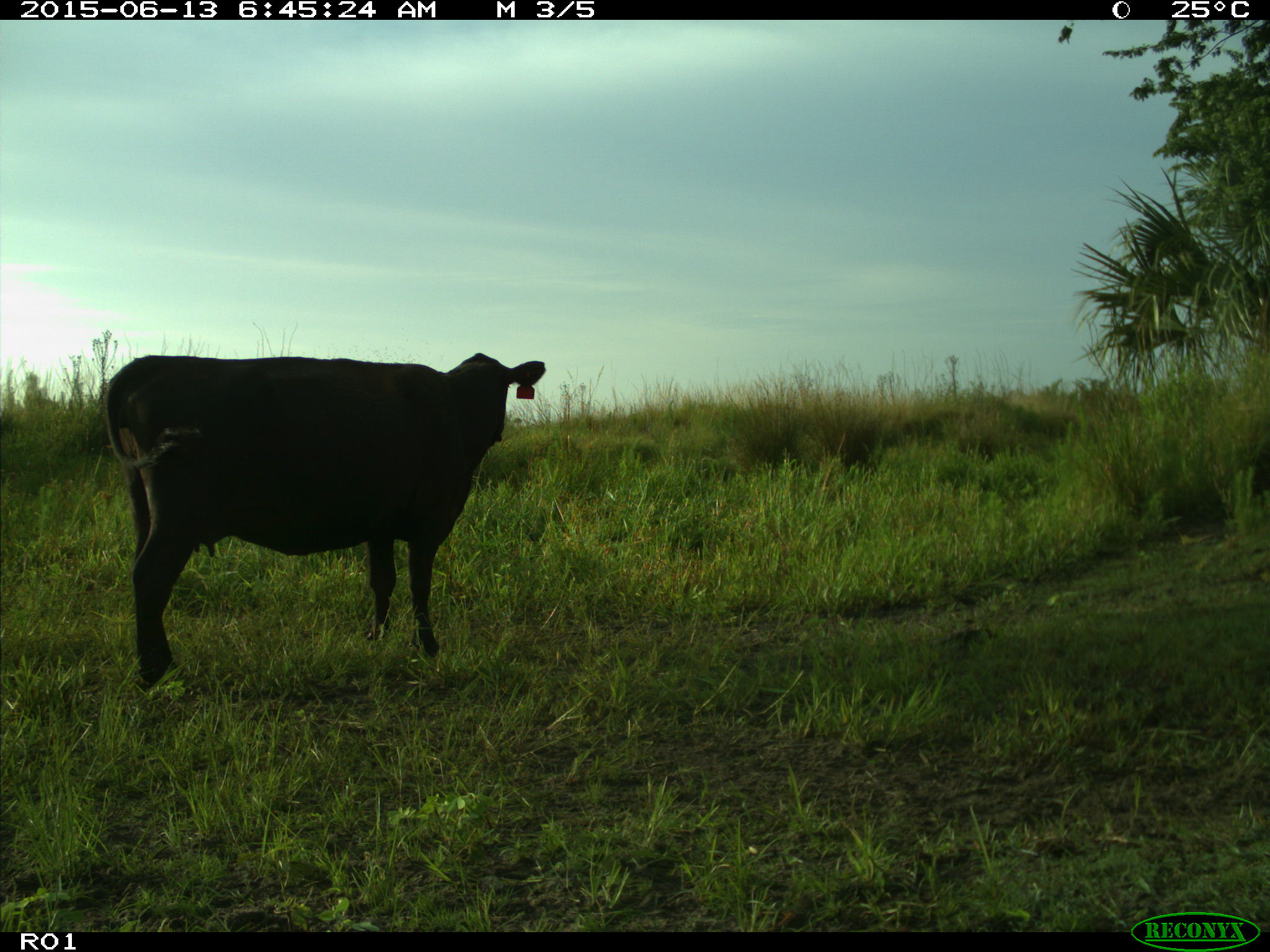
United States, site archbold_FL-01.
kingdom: Animalia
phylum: Chordata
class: Mammalia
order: Artiodactyla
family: Bovidae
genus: Bos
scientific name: Bos taurus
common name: domestic cow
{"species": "Bos taurus (domestic cow)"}